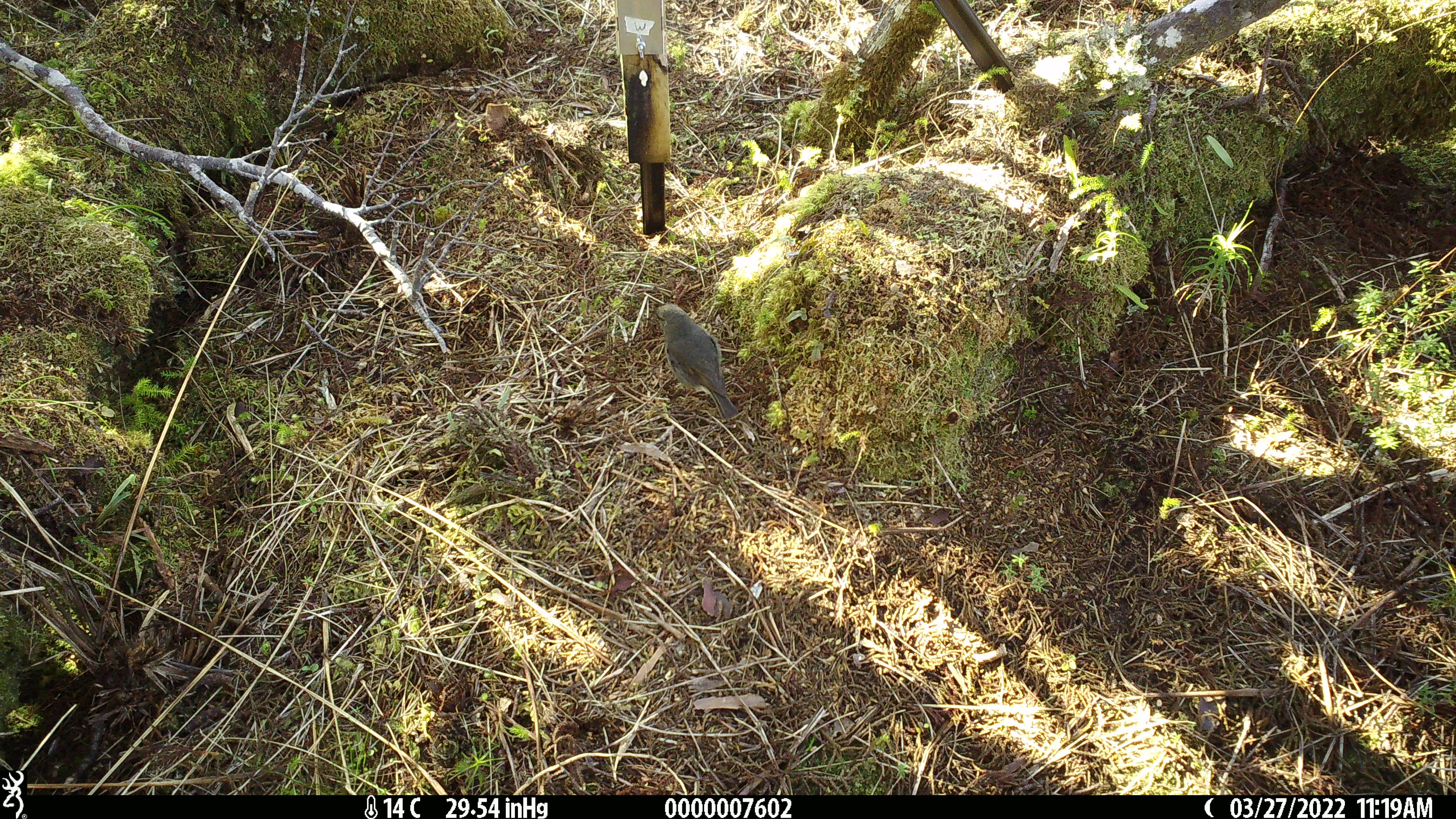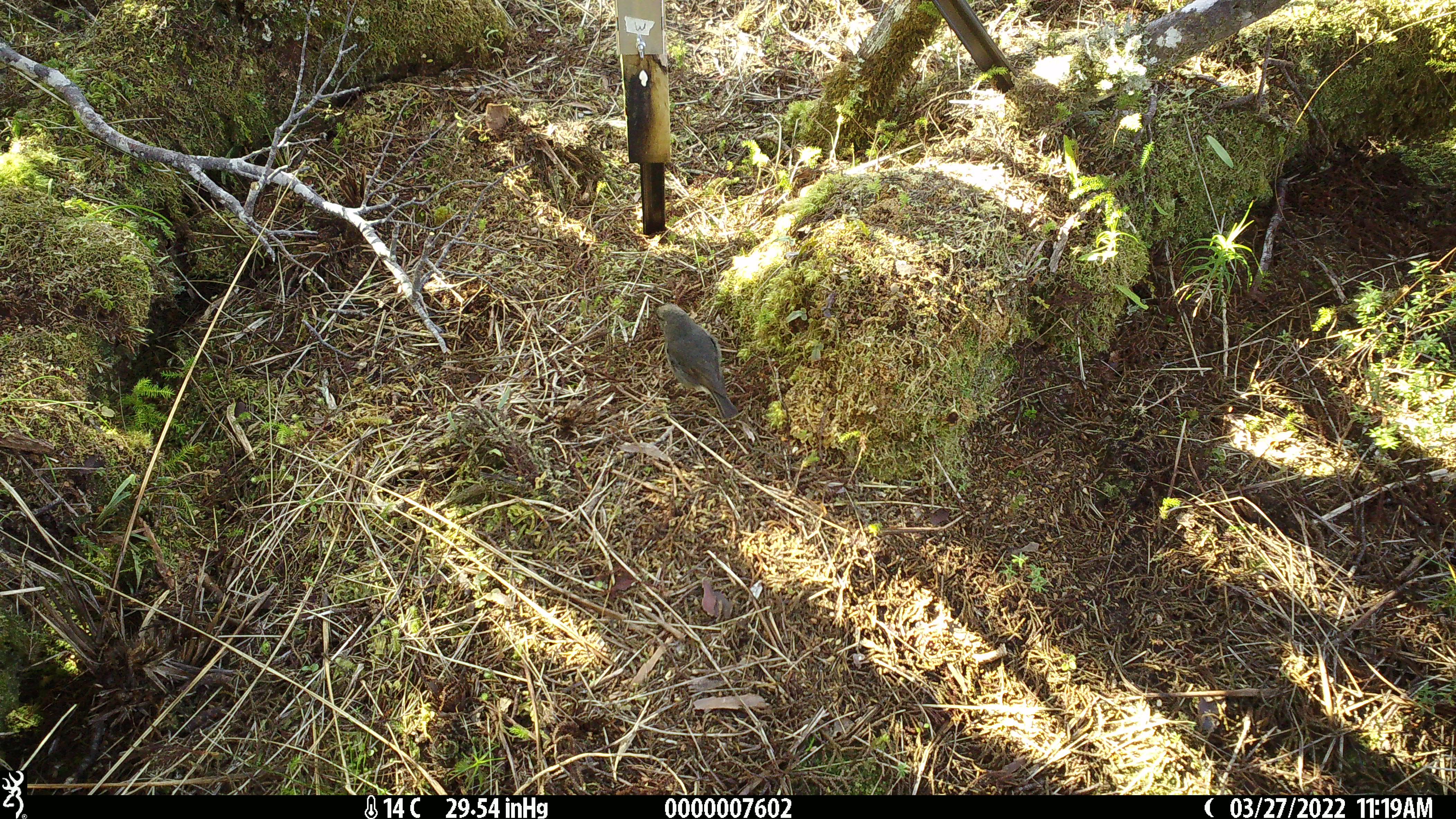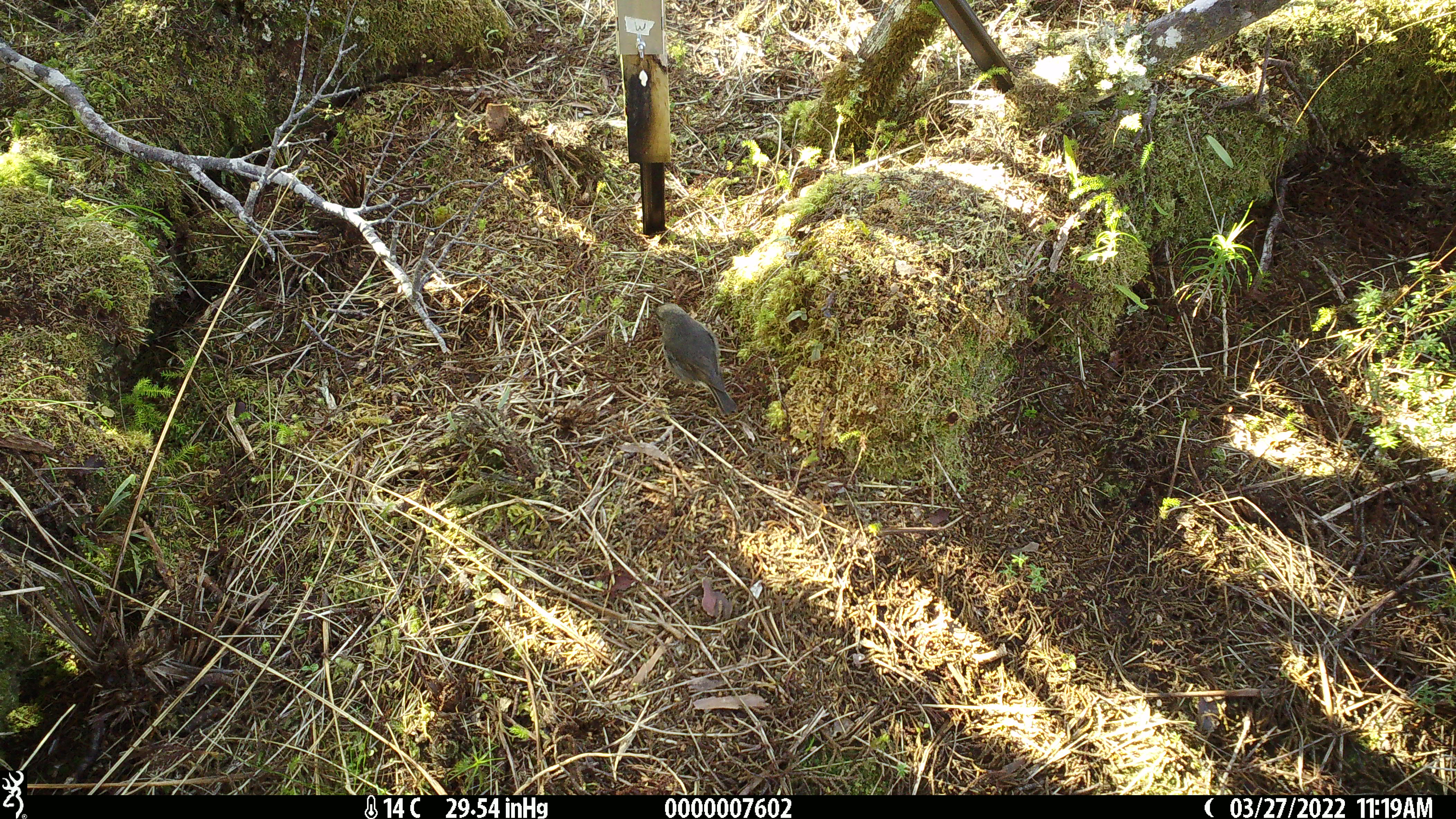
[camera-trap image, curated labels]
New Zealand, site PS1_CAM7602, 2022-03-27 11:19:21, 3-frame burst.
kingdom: Animalia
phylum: Chordata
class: Aves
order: Passeriformes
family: Petroicidae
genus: Petroica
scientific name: Petroica australis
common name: new zealand robin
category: robin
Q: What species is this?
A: Robin (new zealand robin) (Petroica australis).